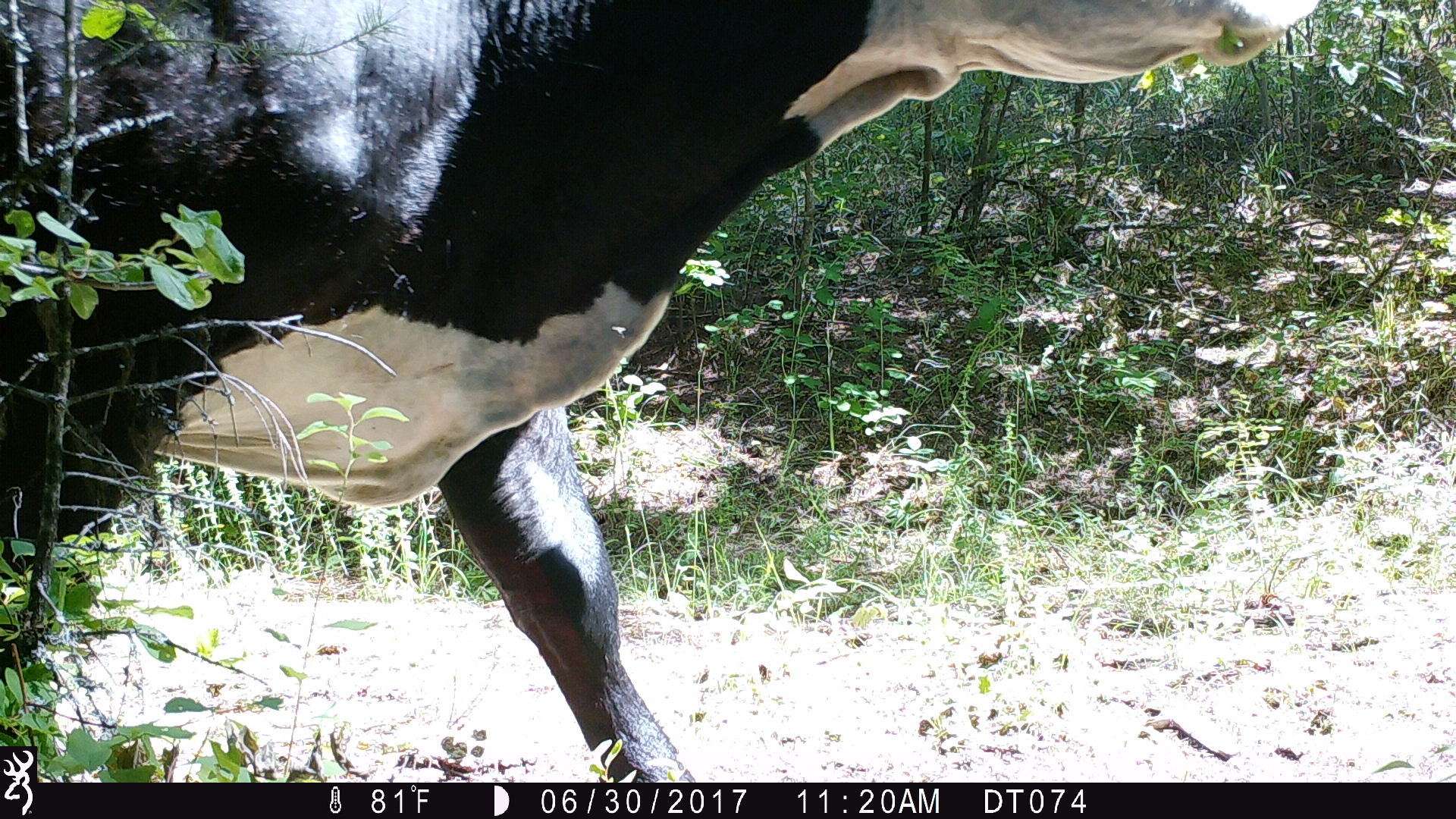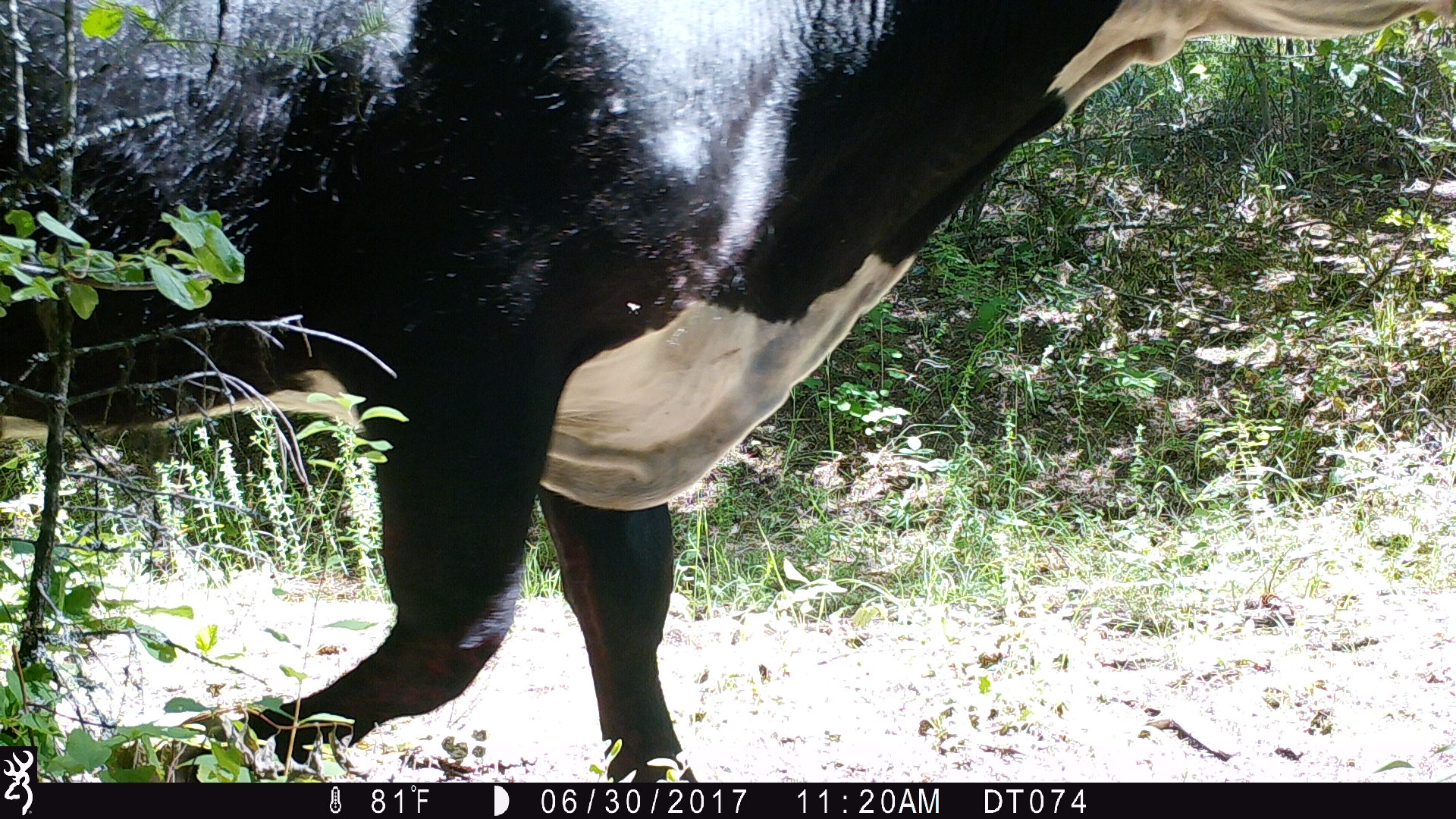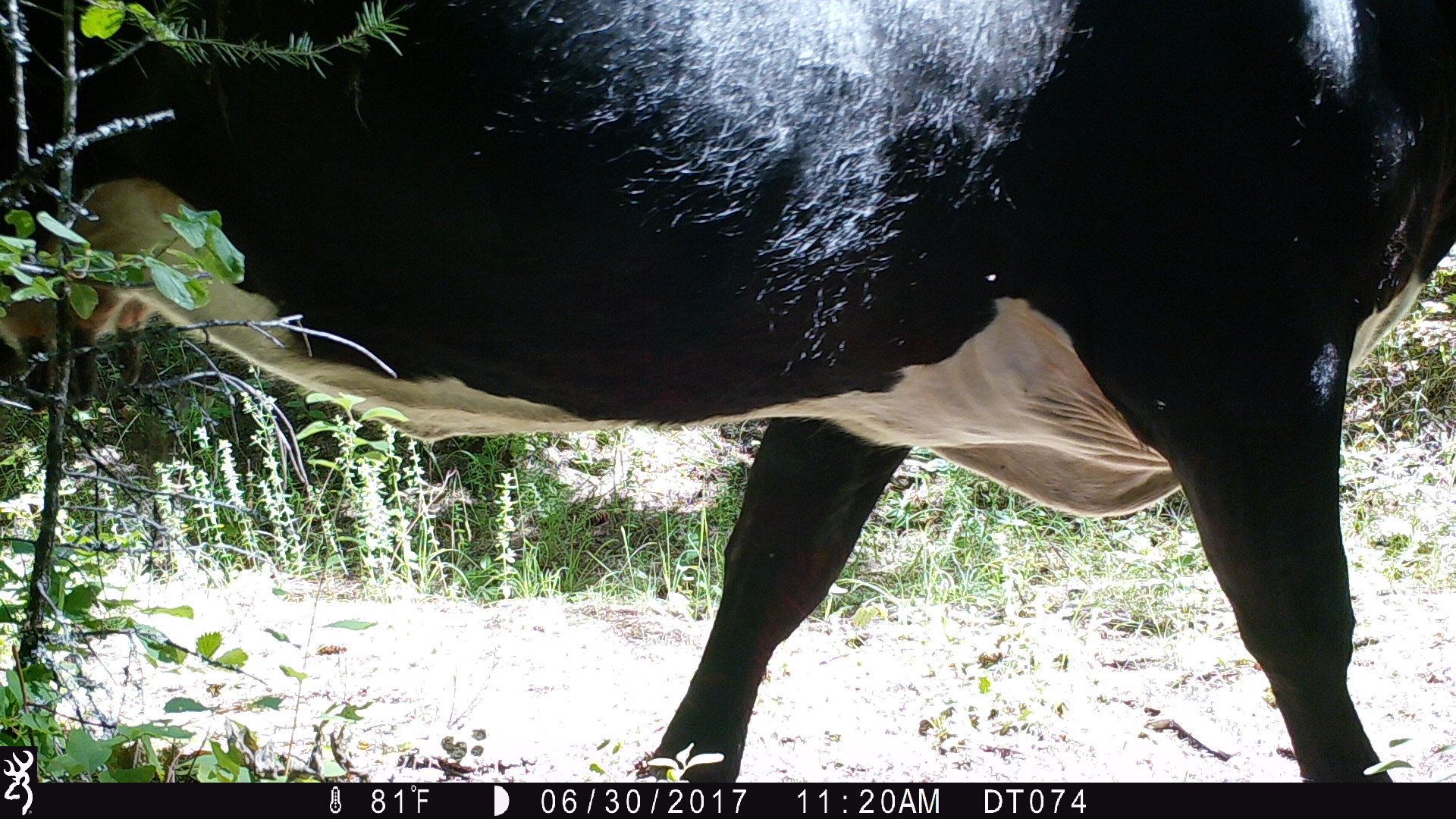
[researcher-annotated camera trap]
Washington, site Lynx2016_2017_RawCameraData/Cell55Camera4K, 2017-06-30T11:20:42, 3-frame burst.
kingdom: Animalia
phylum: Chordata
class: Mammalia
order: Artiodactyla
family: Bovidae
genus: Bos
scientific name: Bos taurus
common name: domestic cattle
Domestic cattle (Bos taurus). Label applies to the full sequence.